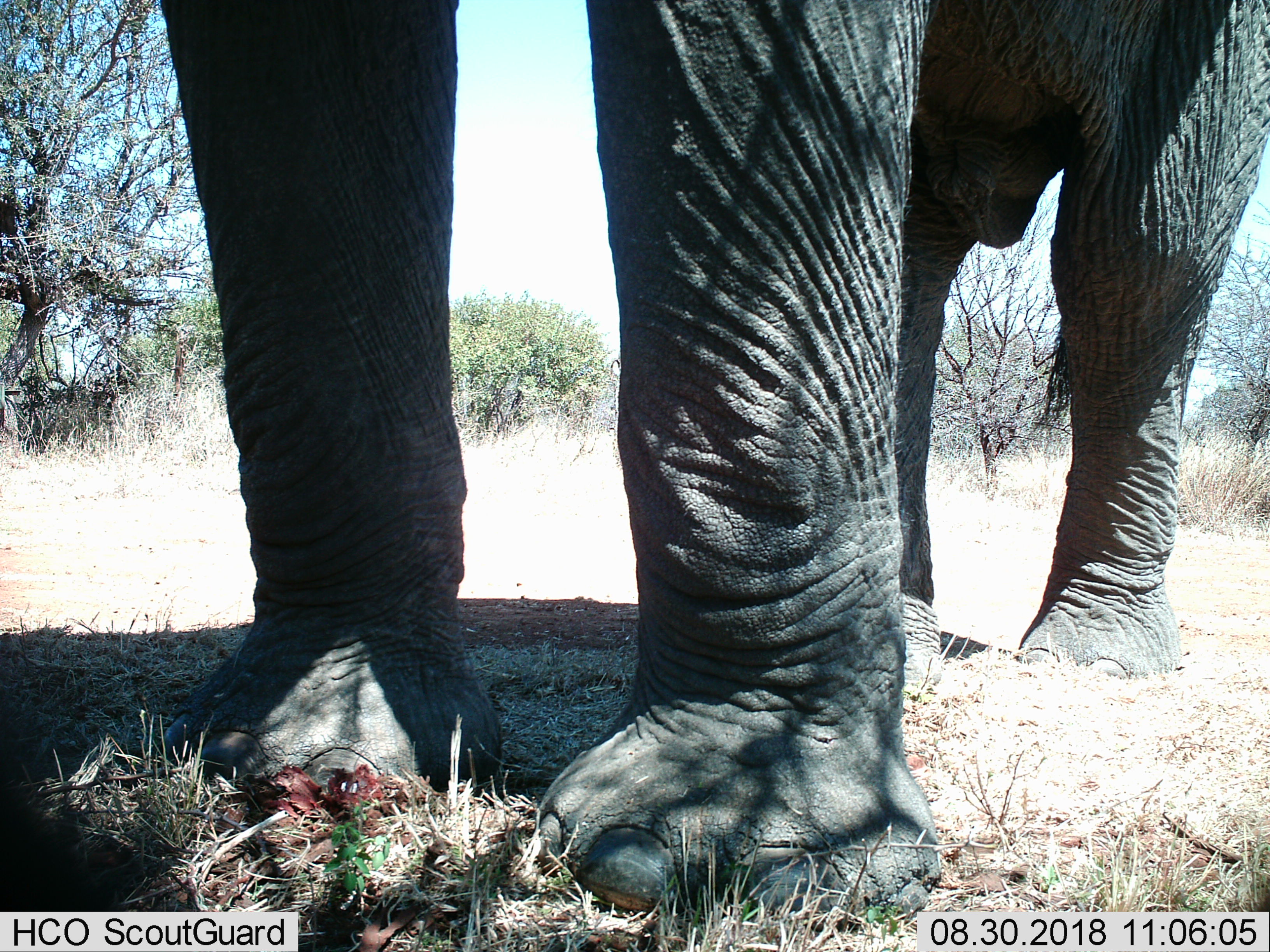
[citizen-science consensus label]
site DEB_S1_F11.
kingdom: Animalia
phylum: Chordata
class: Mammalia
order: Proboscidea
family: Elephantidae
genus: Loxodonta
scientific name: Loxodonta africana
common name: african bush elephant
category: elephant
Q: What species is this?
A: Elephant (african bush elephant) (Loxodonta africana).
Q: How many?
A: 1.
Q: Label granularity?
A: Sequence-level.